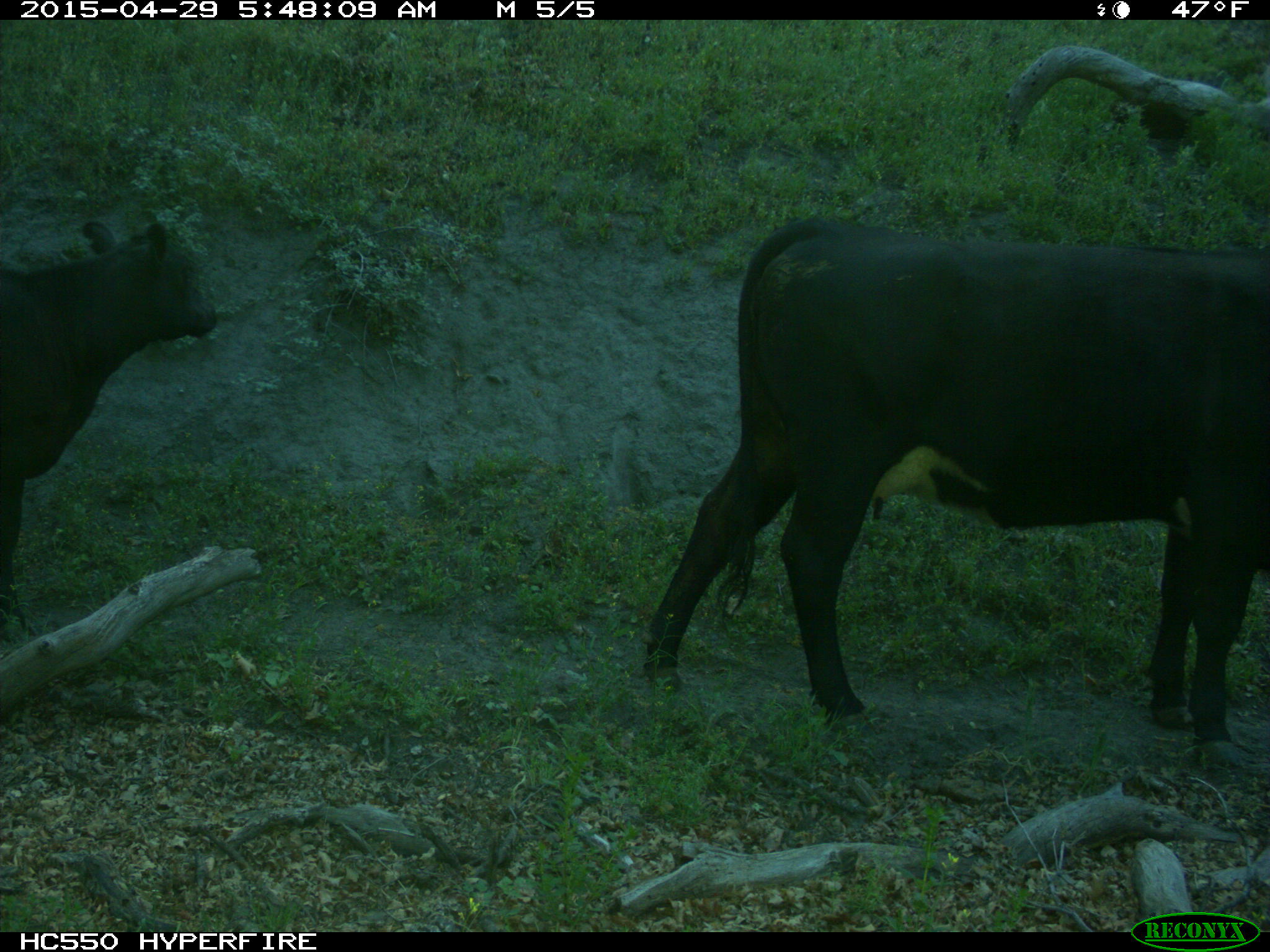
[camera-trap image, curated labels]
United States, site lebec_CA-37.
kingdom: Animalia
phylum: Chordata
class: Mammalia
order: Artiodactyla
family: Bovidae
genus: Bos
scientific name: Bos taurus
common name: domestic cow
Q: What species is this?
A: Bos taurus (domestic cow).